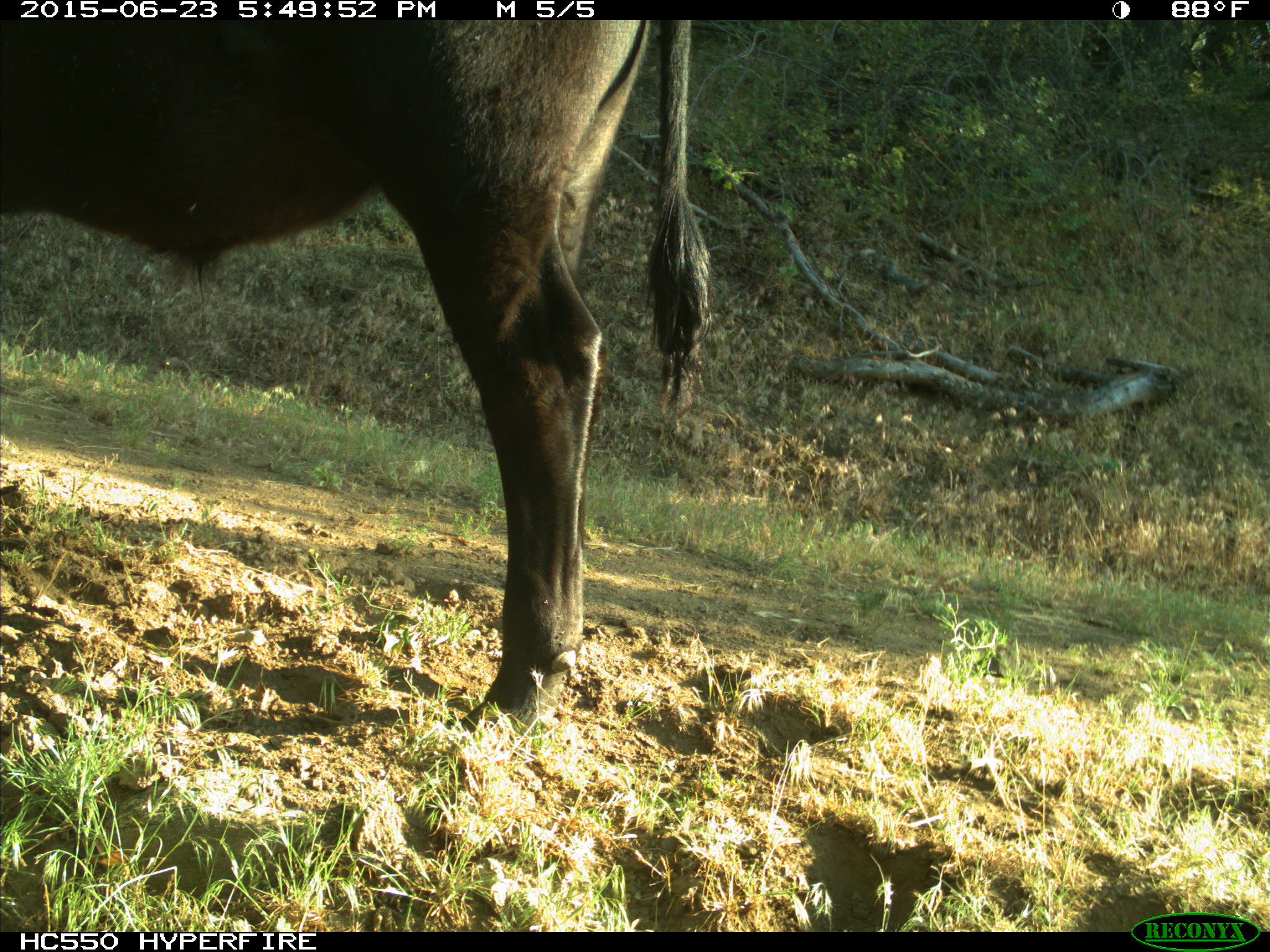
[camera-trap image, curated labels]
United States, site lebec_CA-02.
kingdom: Animalia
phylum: Chordata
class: Mammalia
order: Artiodactyla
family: Bovidae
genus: Bos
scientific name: Bos taurus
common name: domestic cow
Bos taurus (domestic cow).